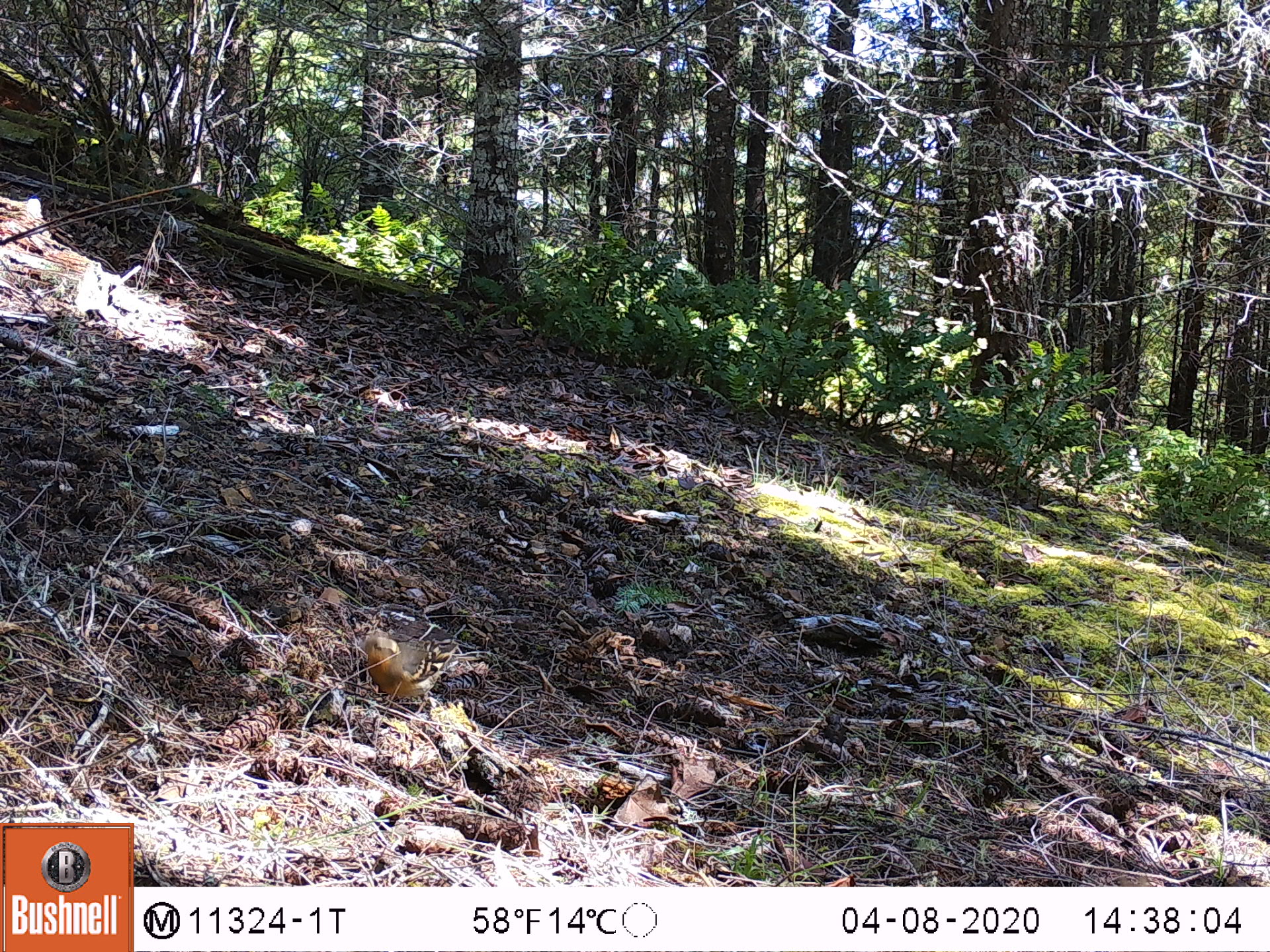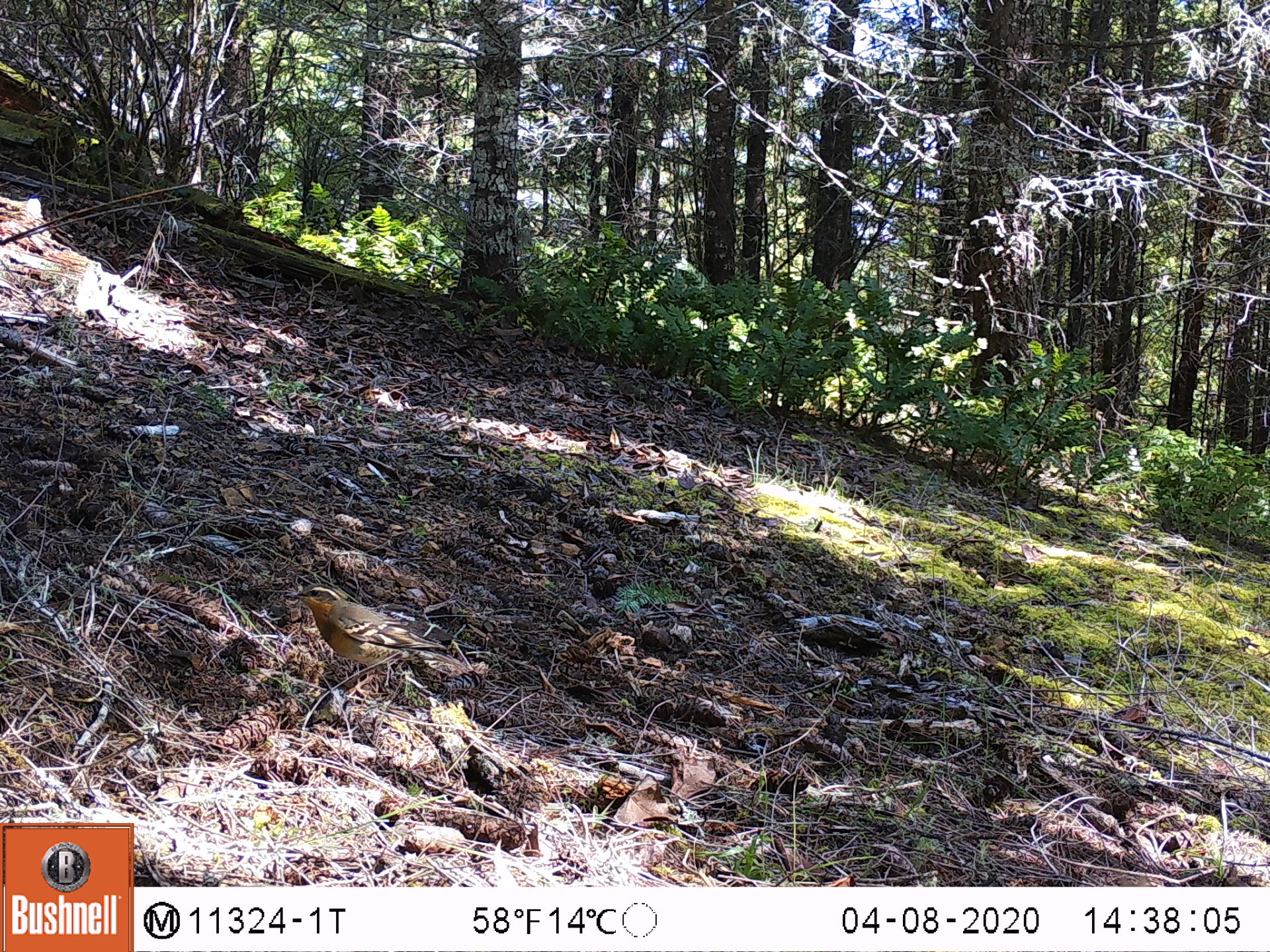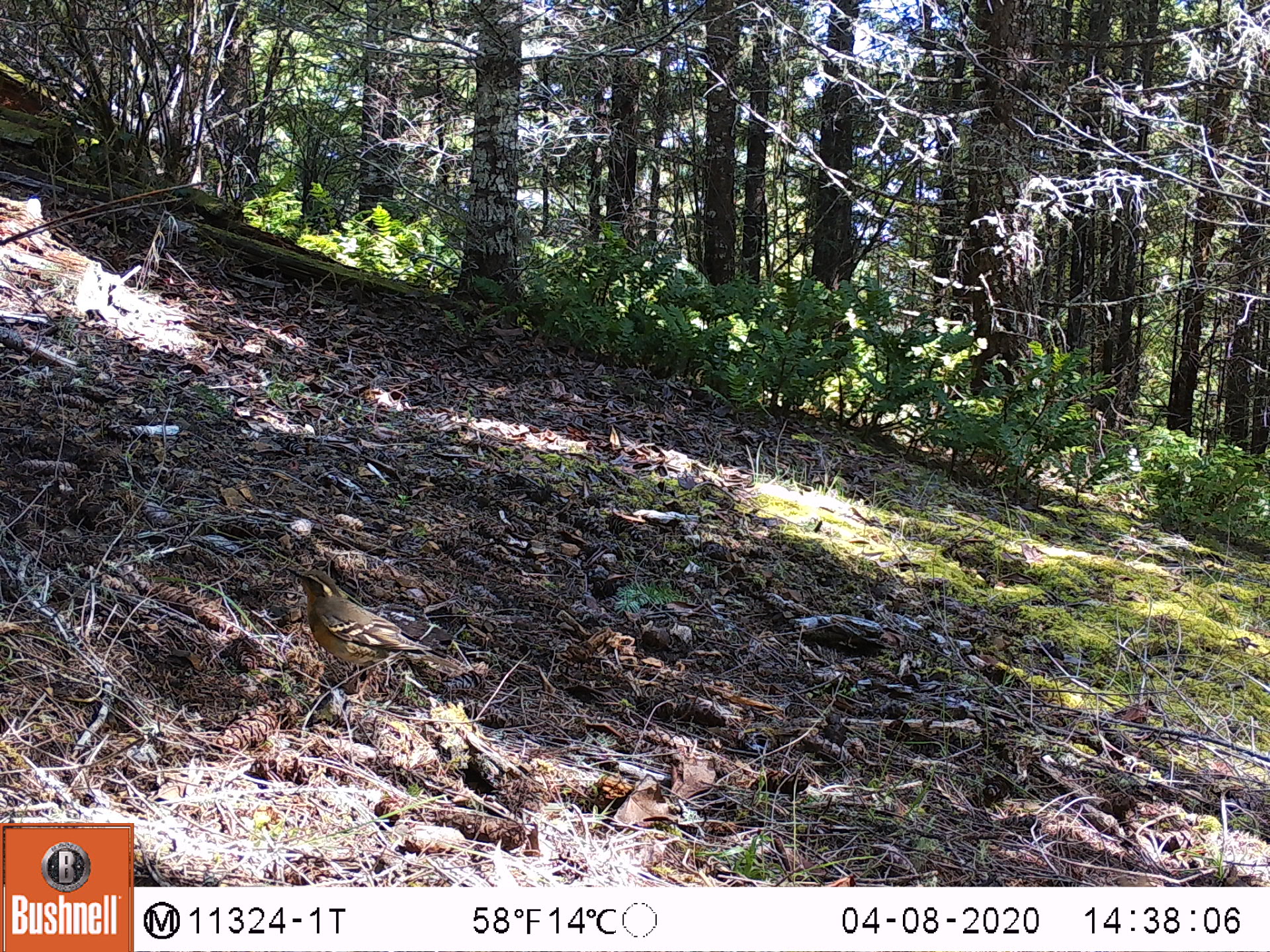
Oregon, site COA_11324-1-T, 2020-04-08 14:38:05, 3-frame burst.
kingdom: Animalia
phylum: Chordata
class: Aves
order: Passeriformes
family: Turdidae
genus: Ixoreus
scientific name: Ixoreus naevius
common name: varied thrush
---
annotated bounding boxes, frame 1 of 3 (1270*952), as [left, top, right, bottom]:
varied thrush: [353, 631, 460, 715]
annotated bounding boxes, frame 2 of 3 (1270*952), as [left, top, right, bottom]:
varied thrush: [291, 581, 440, 690]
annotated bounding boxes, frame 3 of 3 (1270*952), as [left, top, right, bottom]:
varied thrush: [284, 560, 431, 677]